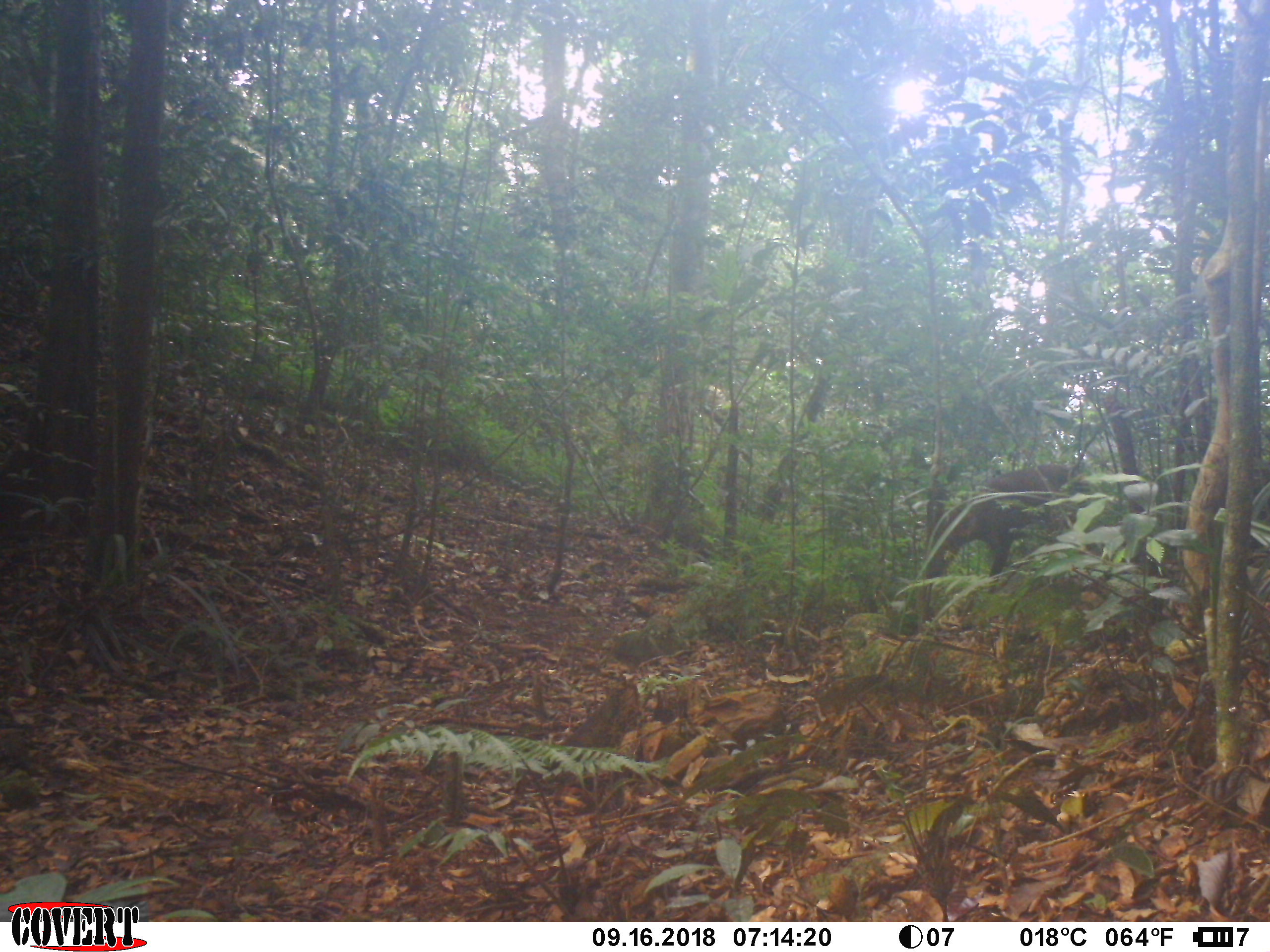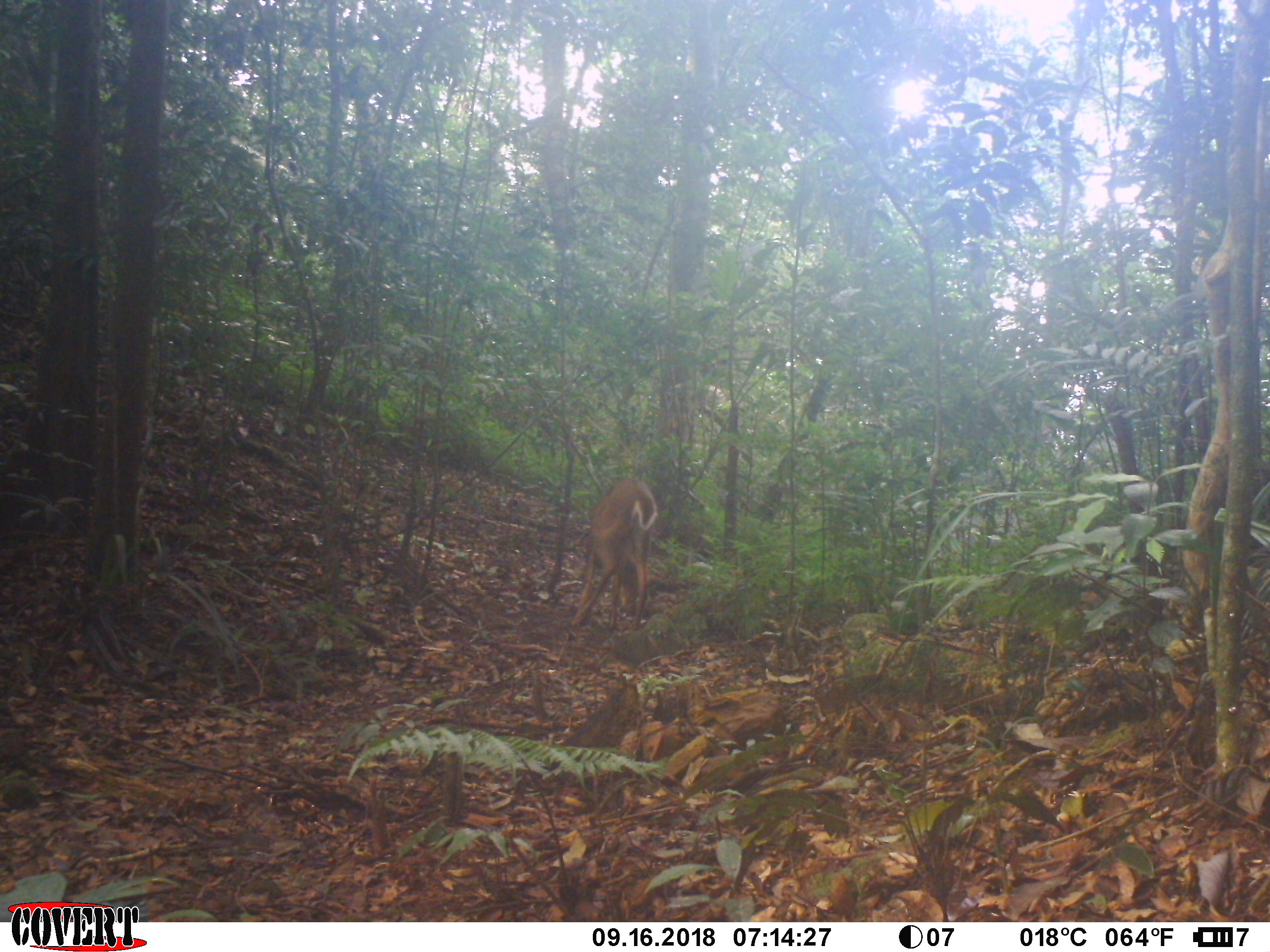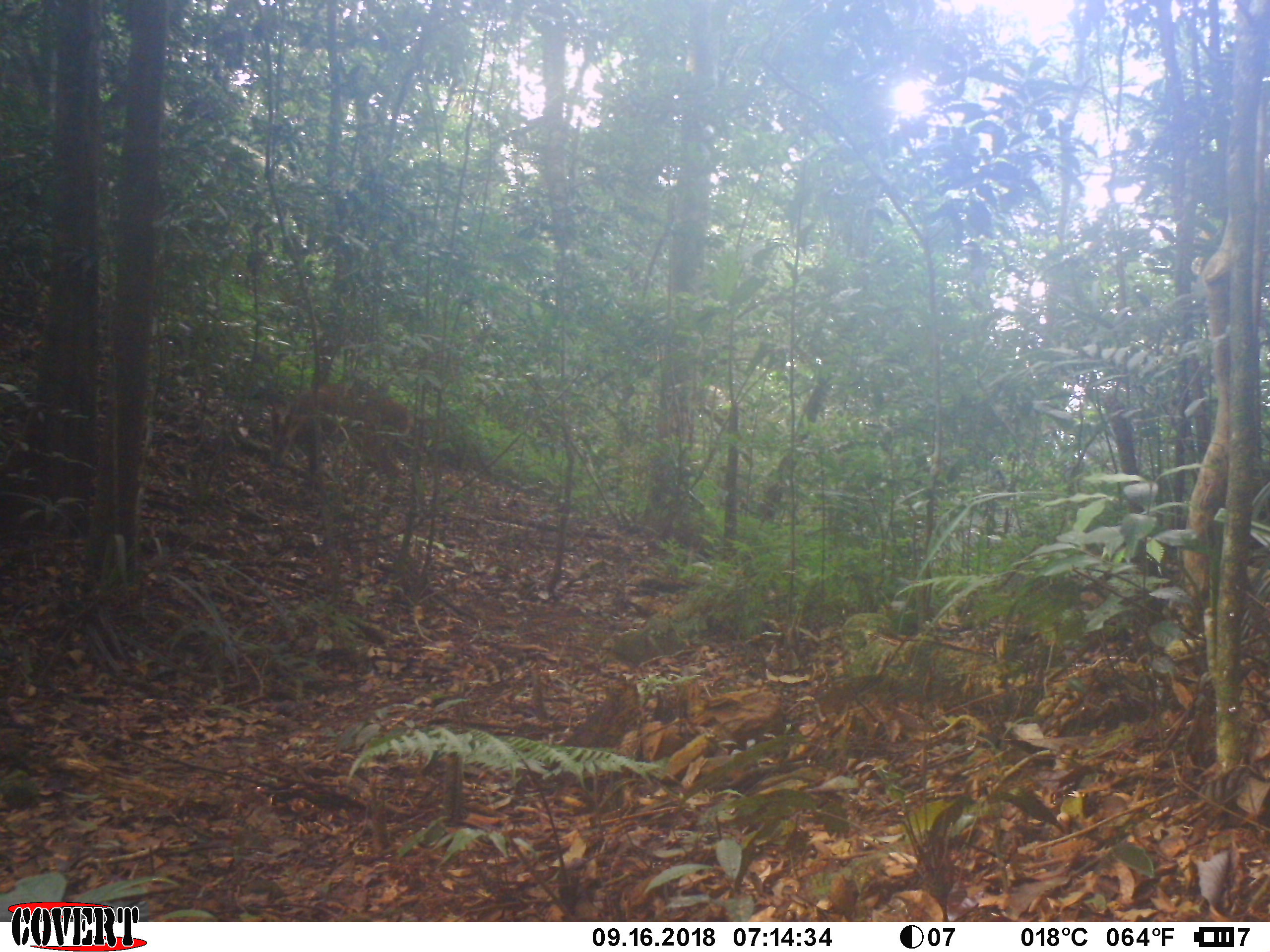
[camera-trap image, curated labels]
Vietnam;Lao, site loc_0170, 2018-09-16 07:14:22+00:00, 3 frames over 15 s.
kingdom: Animalia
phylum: Chordata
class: Mammalia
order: Artiodactyla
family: Cervidae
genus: Muntiacus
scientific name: Muntiacus vuquangensis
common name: large-antlered muntjac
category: large antlered muntjac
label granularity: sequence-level